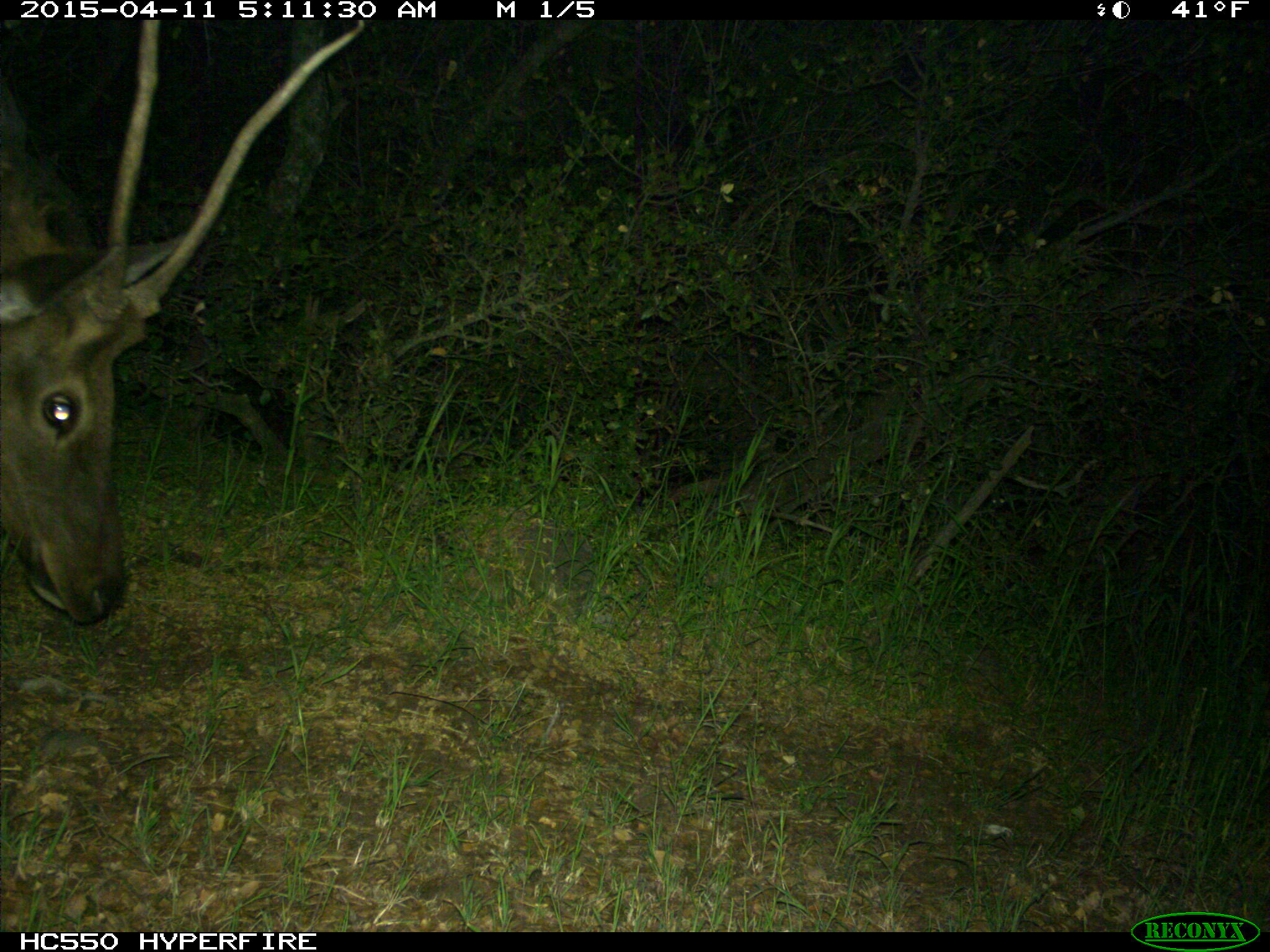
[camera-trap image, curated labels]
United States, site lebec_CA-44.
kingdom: Animalia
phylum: Chordata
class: Mammalia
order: Artiodactyla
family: Cervidae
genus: Cervus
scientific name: Cervus canadensis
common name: elk